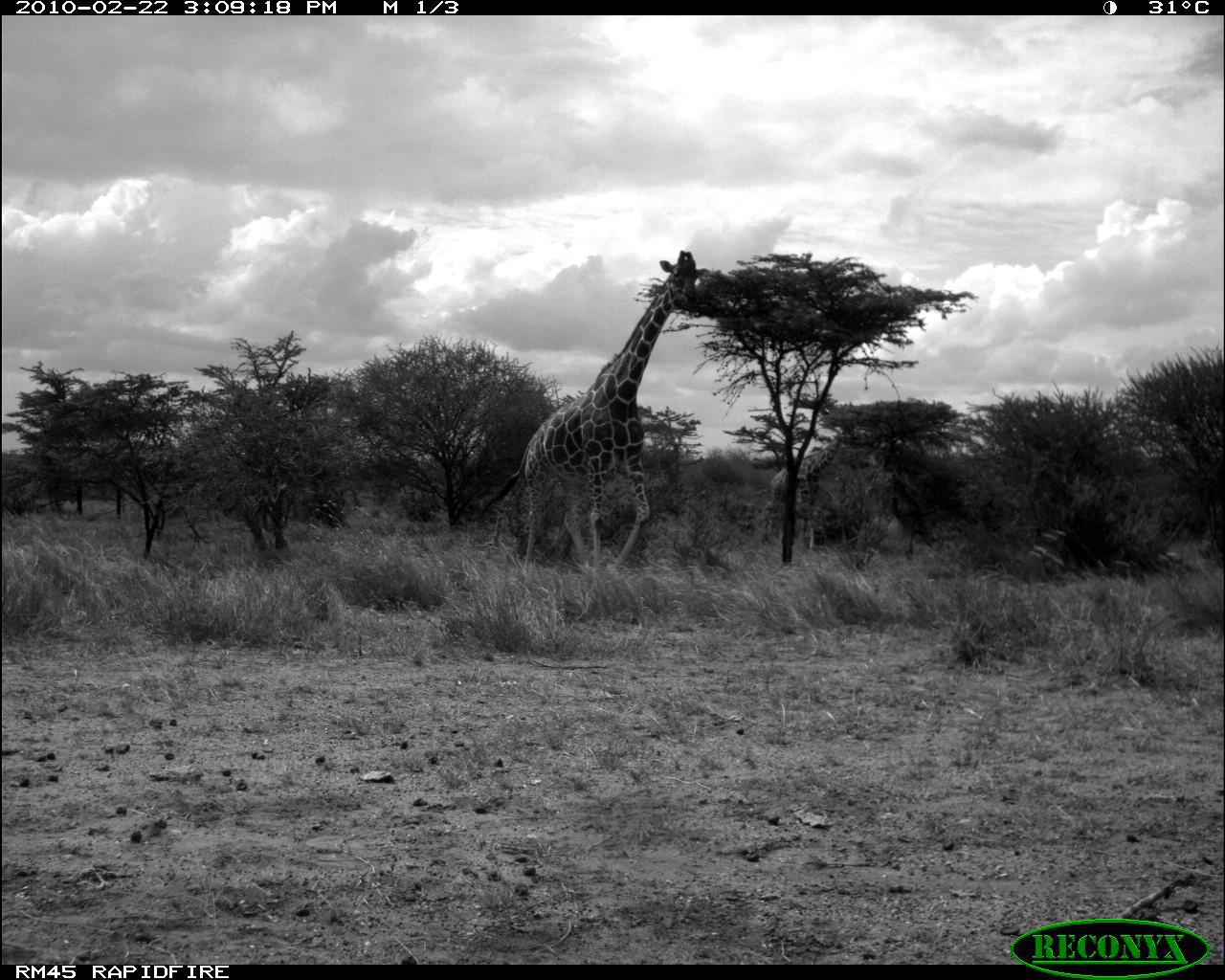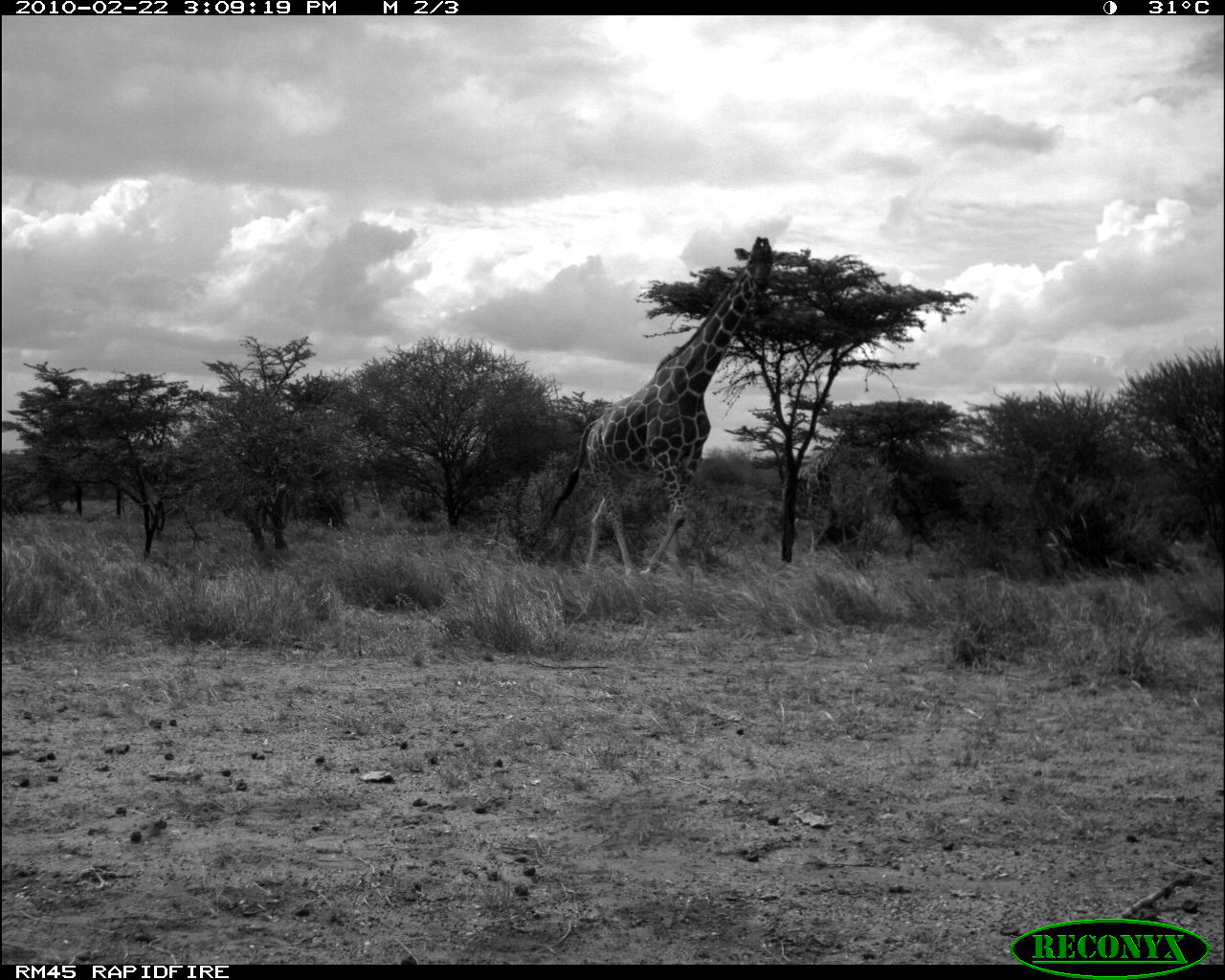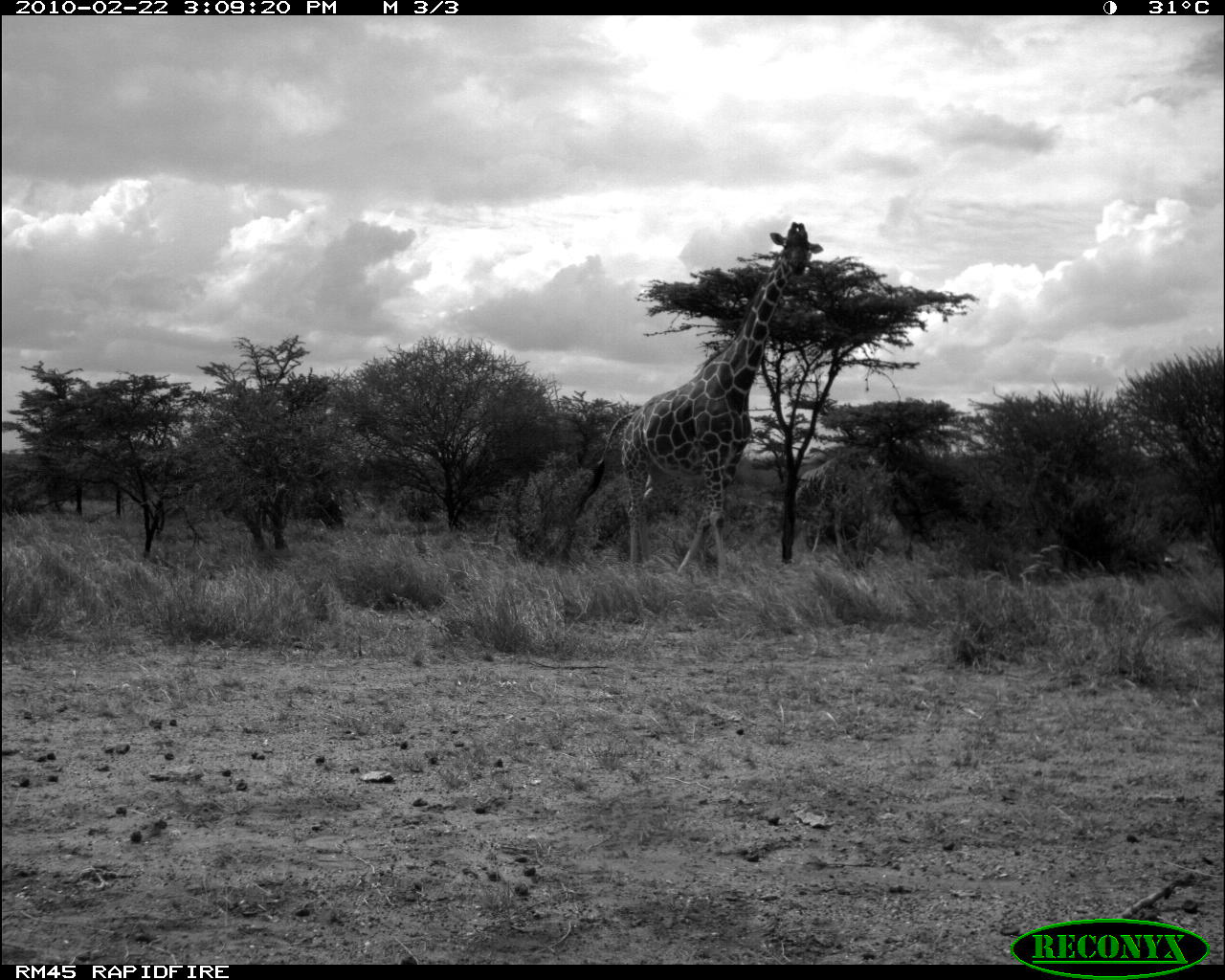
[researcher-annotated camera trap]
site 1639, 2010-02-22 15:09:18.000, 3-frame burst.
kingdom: Animalia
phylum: Chordata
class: Mammalia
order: Artiodactyla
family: Giraffidae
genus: Giraffa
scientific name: Giraffa camelopardalis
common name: giraffe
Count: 2.